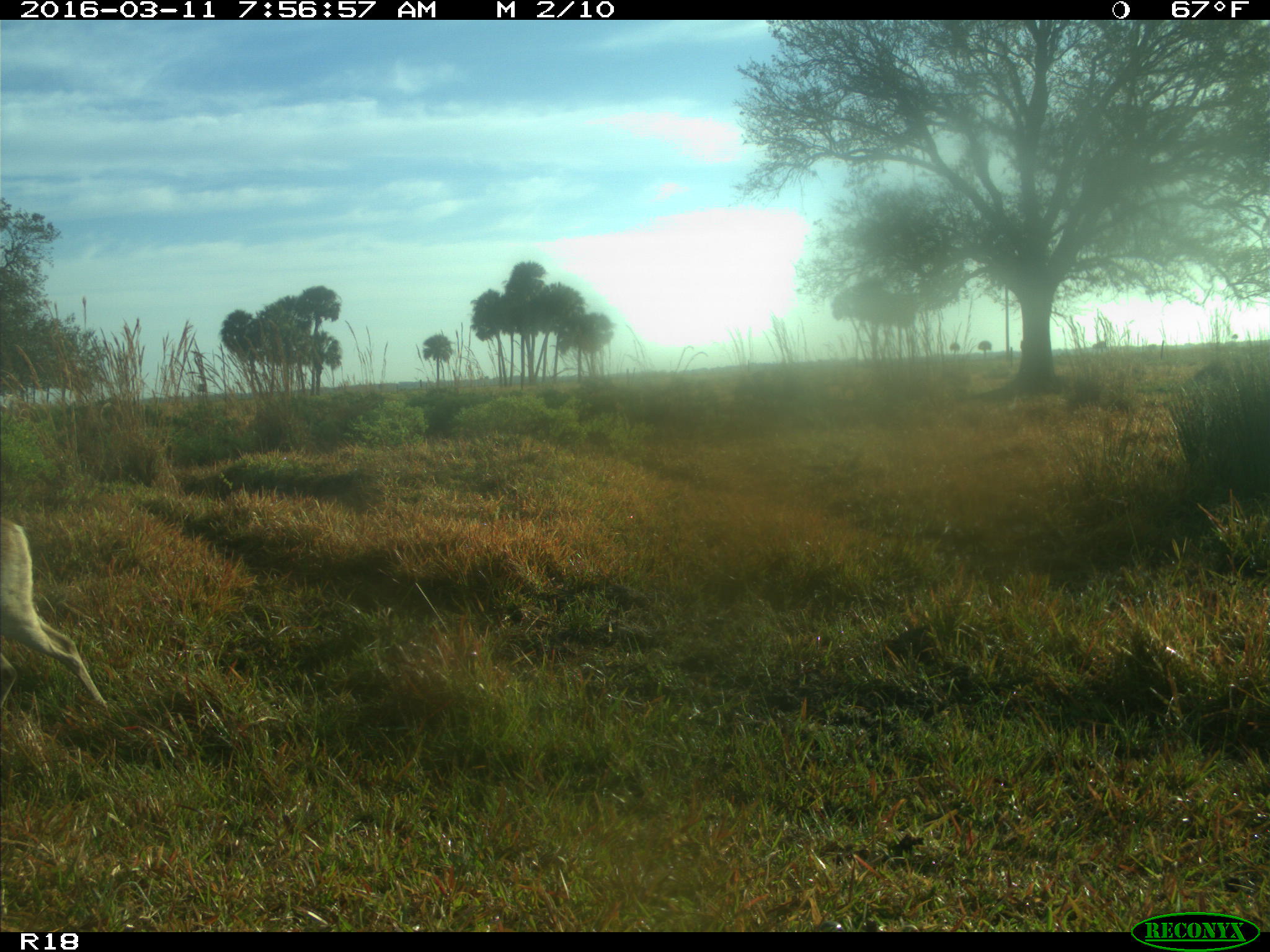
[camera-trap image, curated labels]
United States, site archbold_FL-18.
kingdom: Animalia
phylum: Chordata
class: Mammalia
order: Artiodactyla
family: Cervidae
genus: Odocoileus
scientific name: Odocoileus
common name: deer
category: unidentified deer